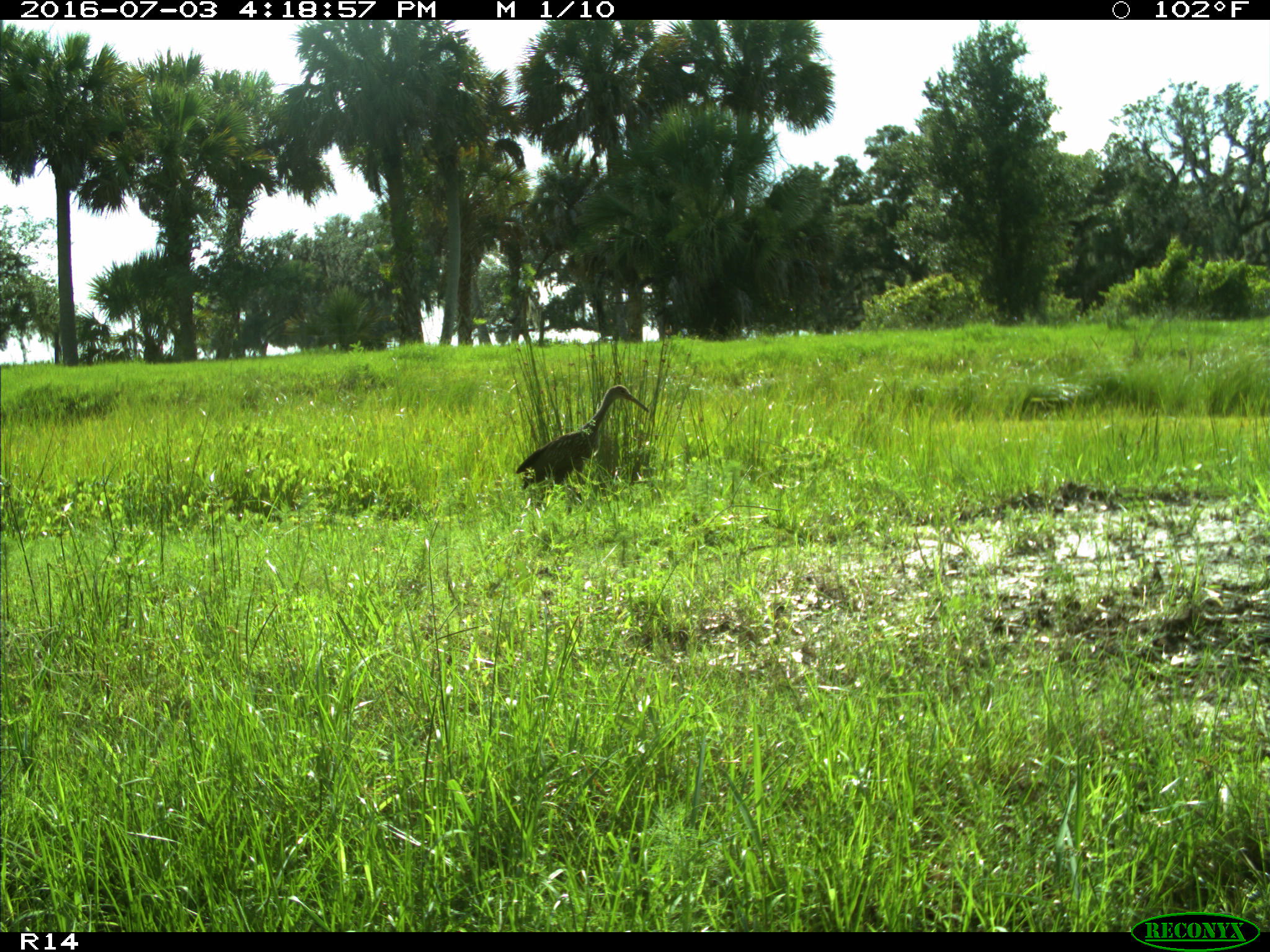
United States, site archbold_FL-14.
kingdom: Animalia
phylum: Chordata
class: Aves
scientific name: Aves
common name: birds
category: unidentified bird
Unidentified bird (birds) (Aves).